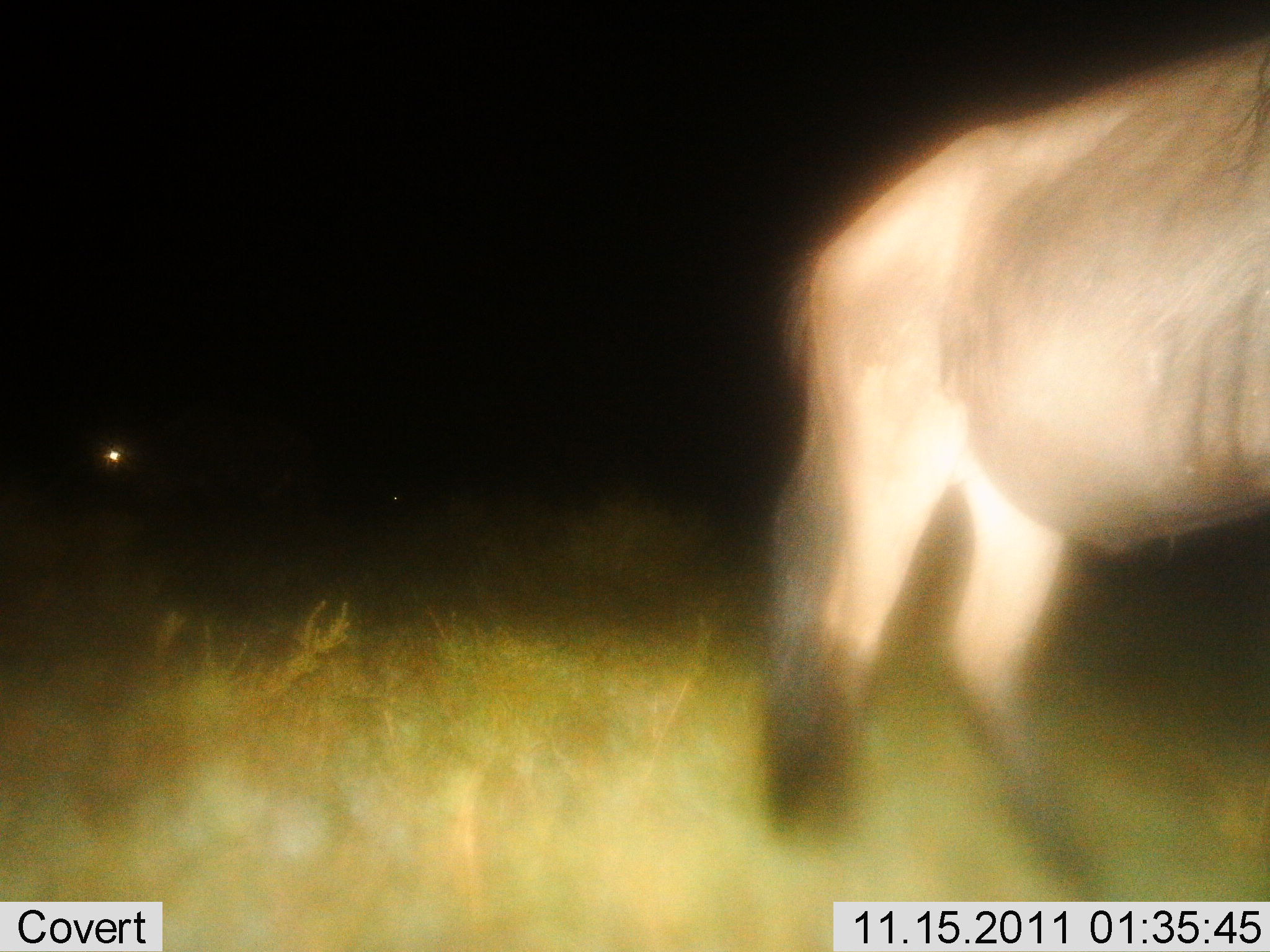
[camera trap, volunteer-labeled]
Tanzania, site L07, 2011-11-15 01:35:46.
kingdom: Animalia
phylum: Chordata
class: Mammalia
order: Artiodactyla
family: Bovidae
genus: Connochaetes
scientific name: Connochaetes taurinus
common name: blue wildebeest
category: wildebeest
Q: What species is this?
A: Wildebeest (blue wildebeest) (Connochaetes taurinus).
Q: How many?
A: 1.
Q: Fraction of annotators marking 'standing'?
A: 55%.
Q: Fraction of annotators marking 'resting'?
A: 0%.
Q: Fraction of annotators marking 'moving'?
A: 45%.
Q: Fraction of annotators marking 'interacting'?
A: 0%.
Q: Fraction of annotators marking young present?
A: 0%.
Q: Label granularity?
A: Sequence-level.